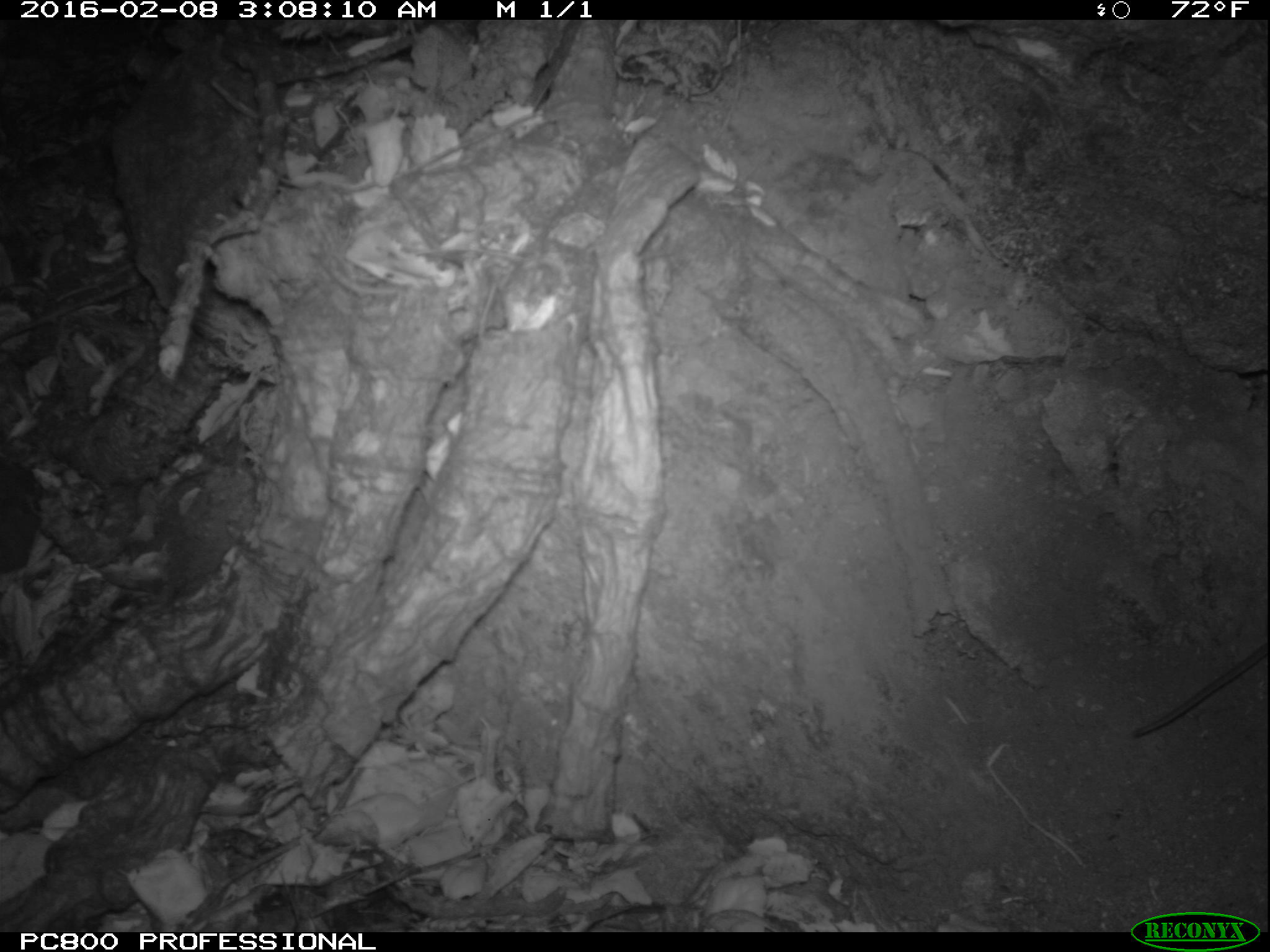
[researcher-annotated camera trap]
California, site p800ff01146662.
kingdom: Animalia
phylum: Chordata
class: Mammalia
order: Rodentia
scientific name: Rodentia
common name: rodent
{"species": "rodent (Rodentia)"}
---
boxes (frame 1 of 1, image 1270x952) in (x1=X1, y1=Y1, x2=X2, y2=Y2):
rodent: (x1=1134, y1=643, x2=1269, y2=739)